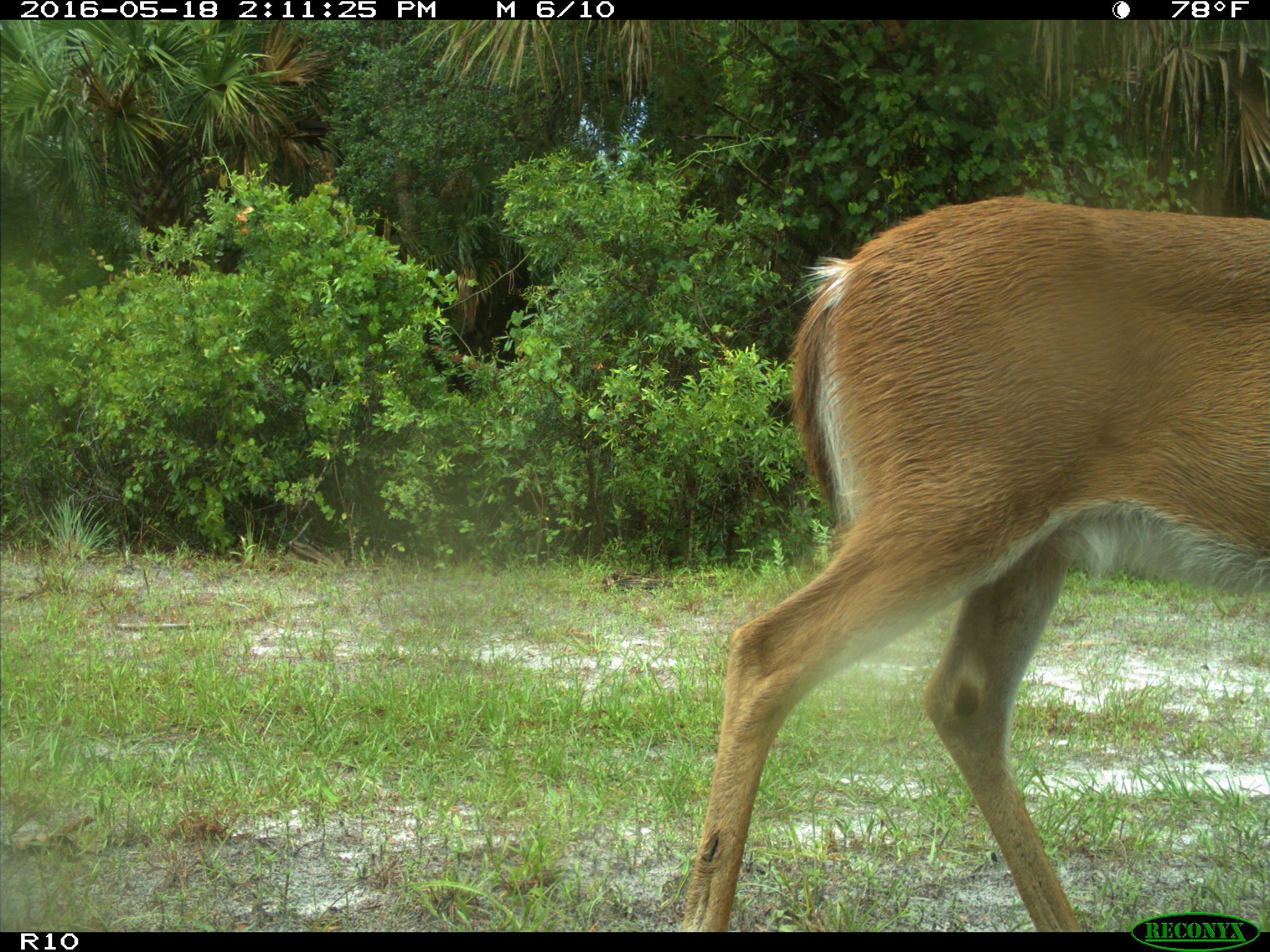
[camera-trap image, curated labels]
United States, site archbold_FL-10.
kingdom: Animalia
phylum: Chordata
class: Mammalia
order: Artiodactyla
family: Cervidae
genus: Odocoileus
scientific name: Odocoileus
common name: deer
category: unidentified deer